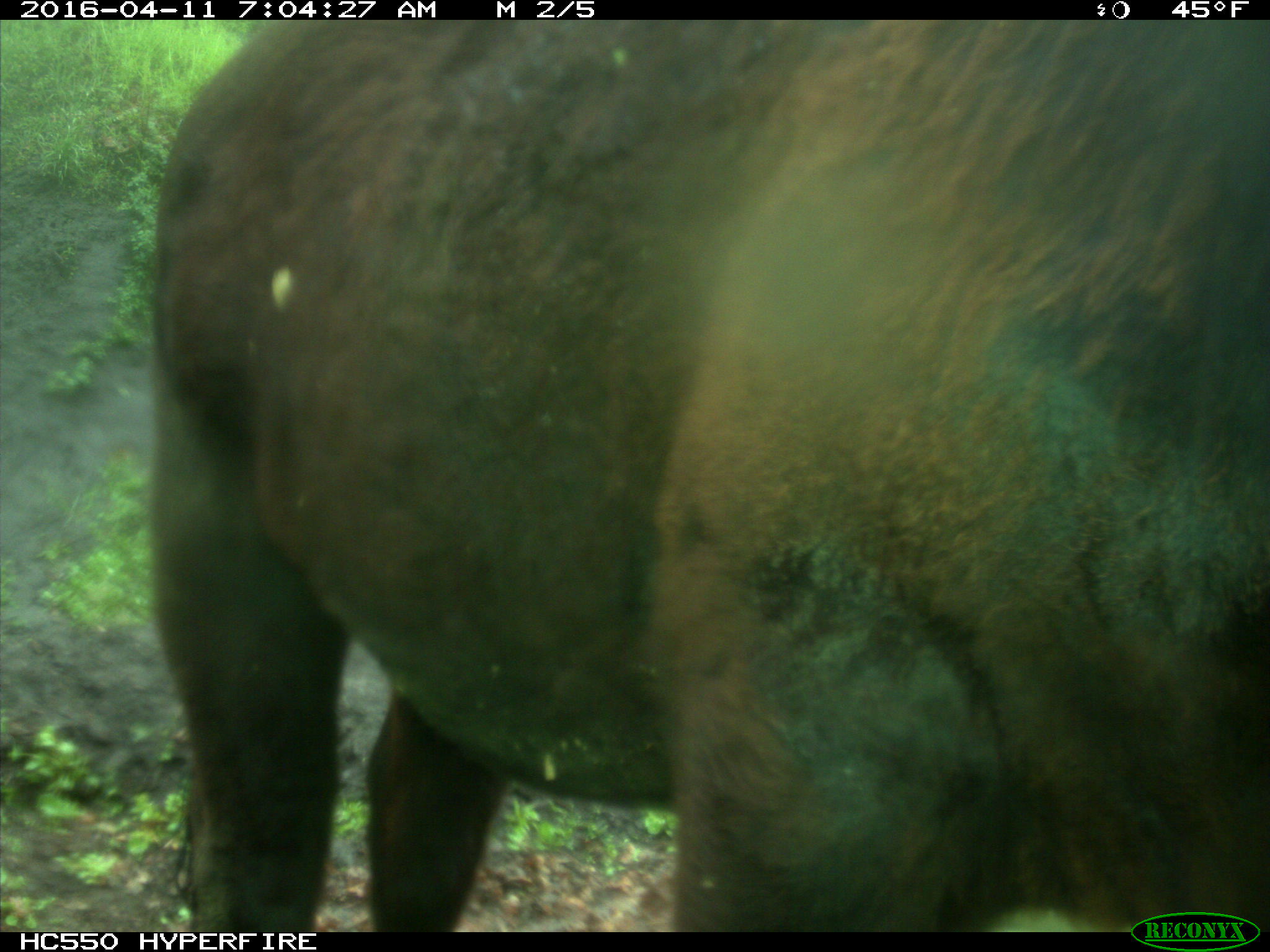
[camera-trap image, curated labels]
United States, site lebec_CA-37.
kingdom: Animalia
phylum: Chordata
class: Mammalia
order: Artiodactyla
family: Bovidae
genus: Bos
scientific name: Bos taurus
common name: domestic cow